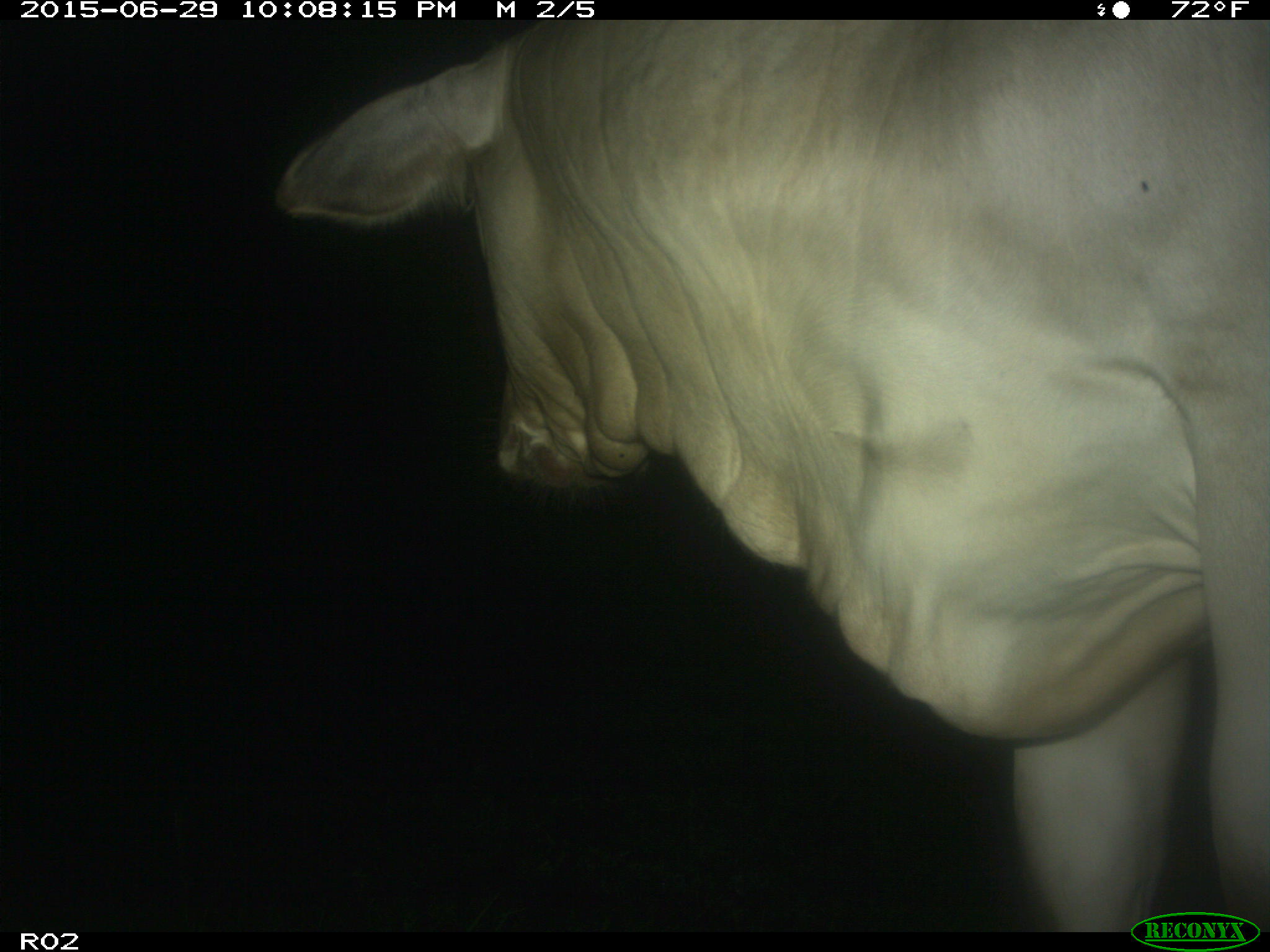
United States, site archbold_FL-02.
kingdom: Animalia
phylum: Chordata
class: Mammalia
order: Artiodactyla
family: Bovidae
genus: Bos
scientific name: Bos taurus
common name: domestic cow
Bos taurus (domestic cow).